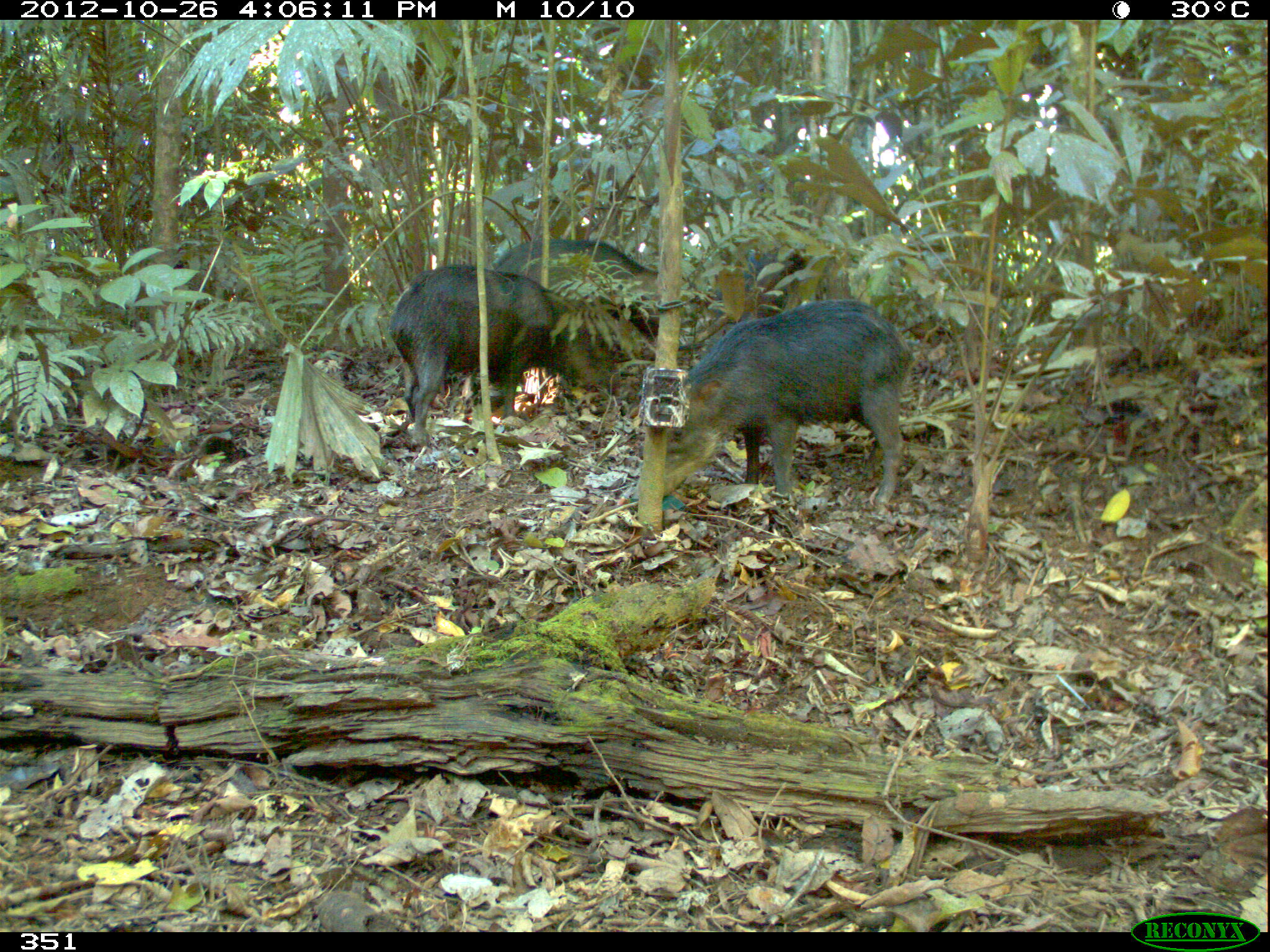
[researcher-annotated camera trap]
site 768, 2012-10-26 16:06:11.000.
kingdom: Animalia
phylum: Chordata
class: Mammalia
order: Artiodactyla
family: Tayassuidae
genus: Tayassu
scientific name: Tayassu pecari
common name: white-lipped peccary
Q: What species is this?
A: Tayassu pecari (white-lipped peccary).